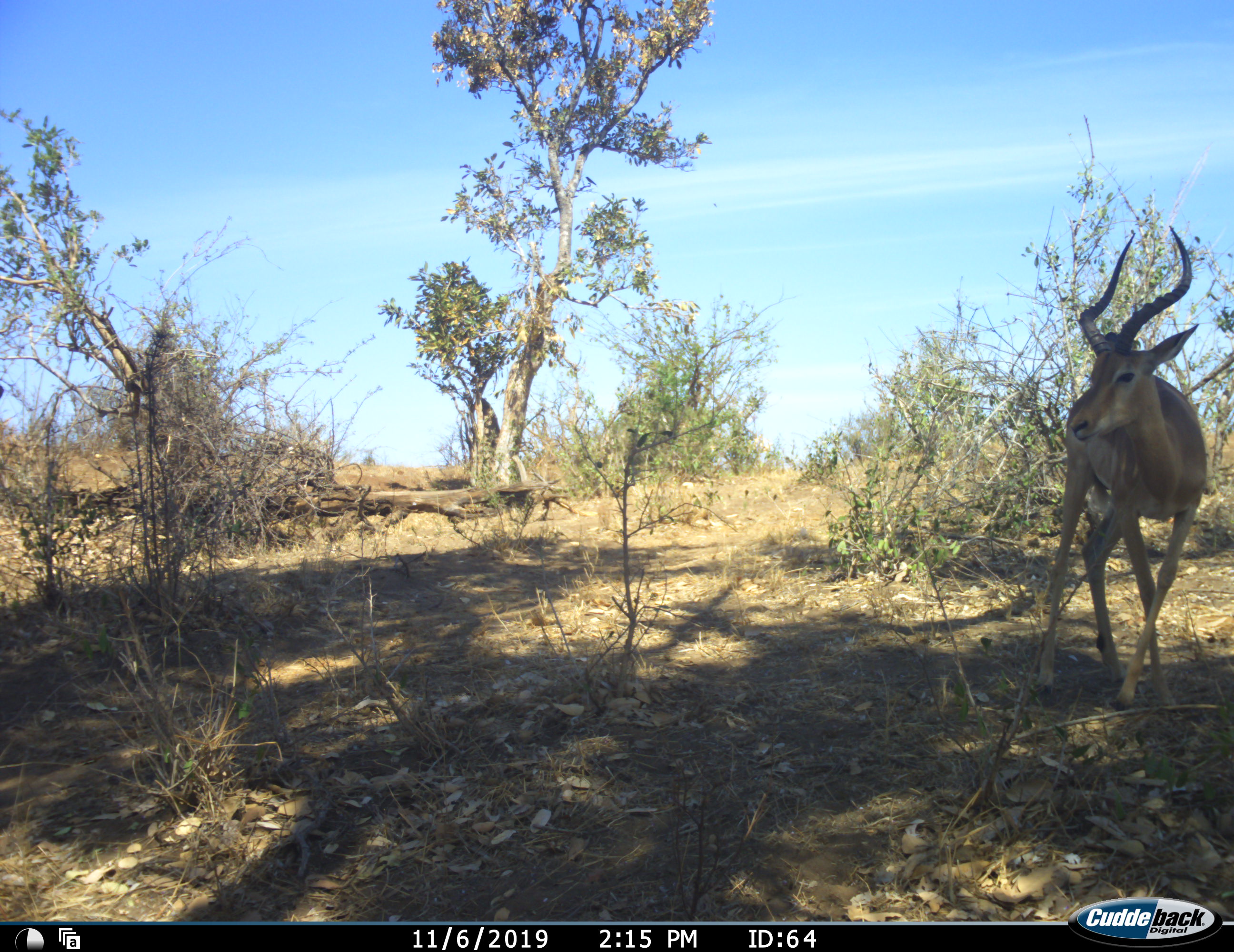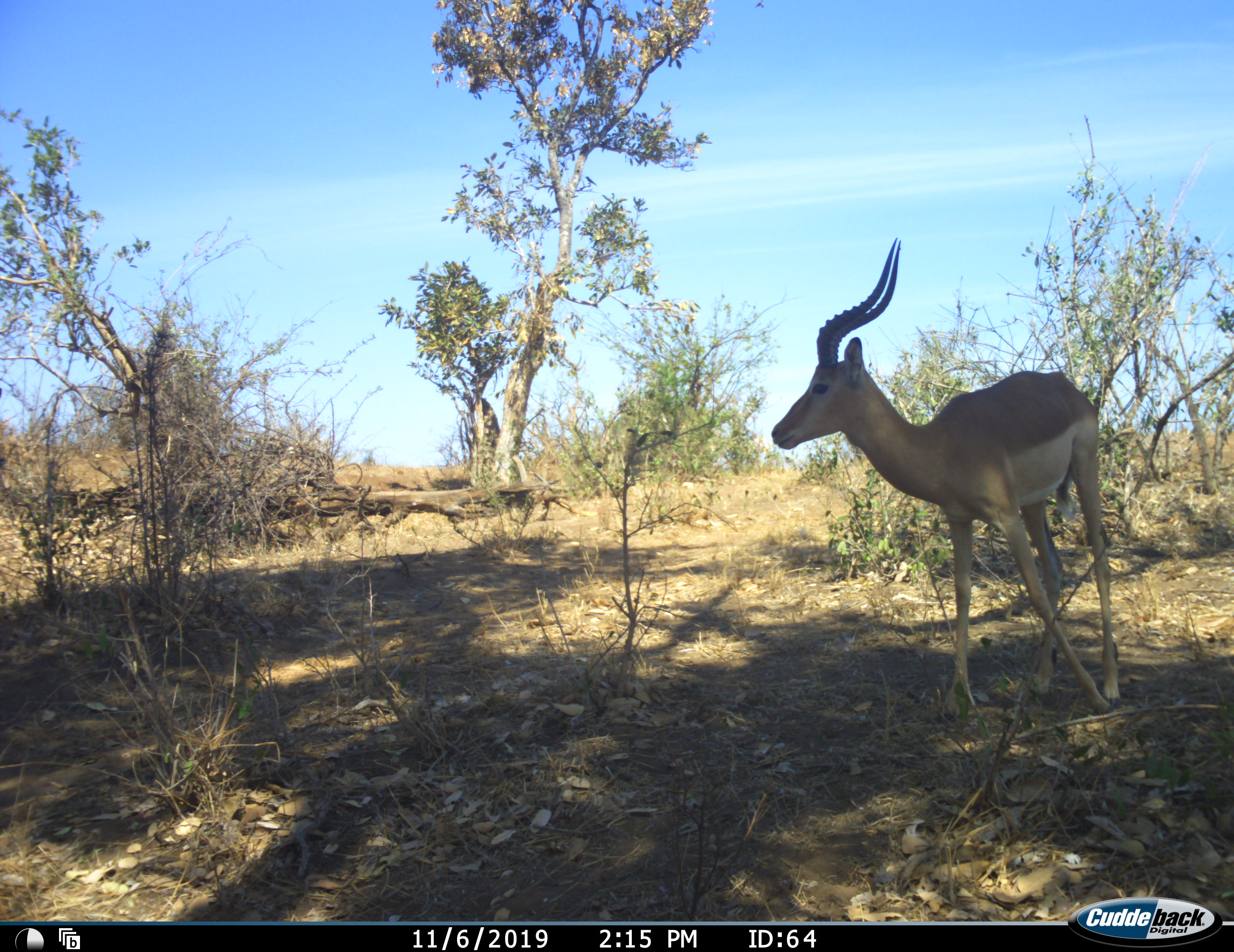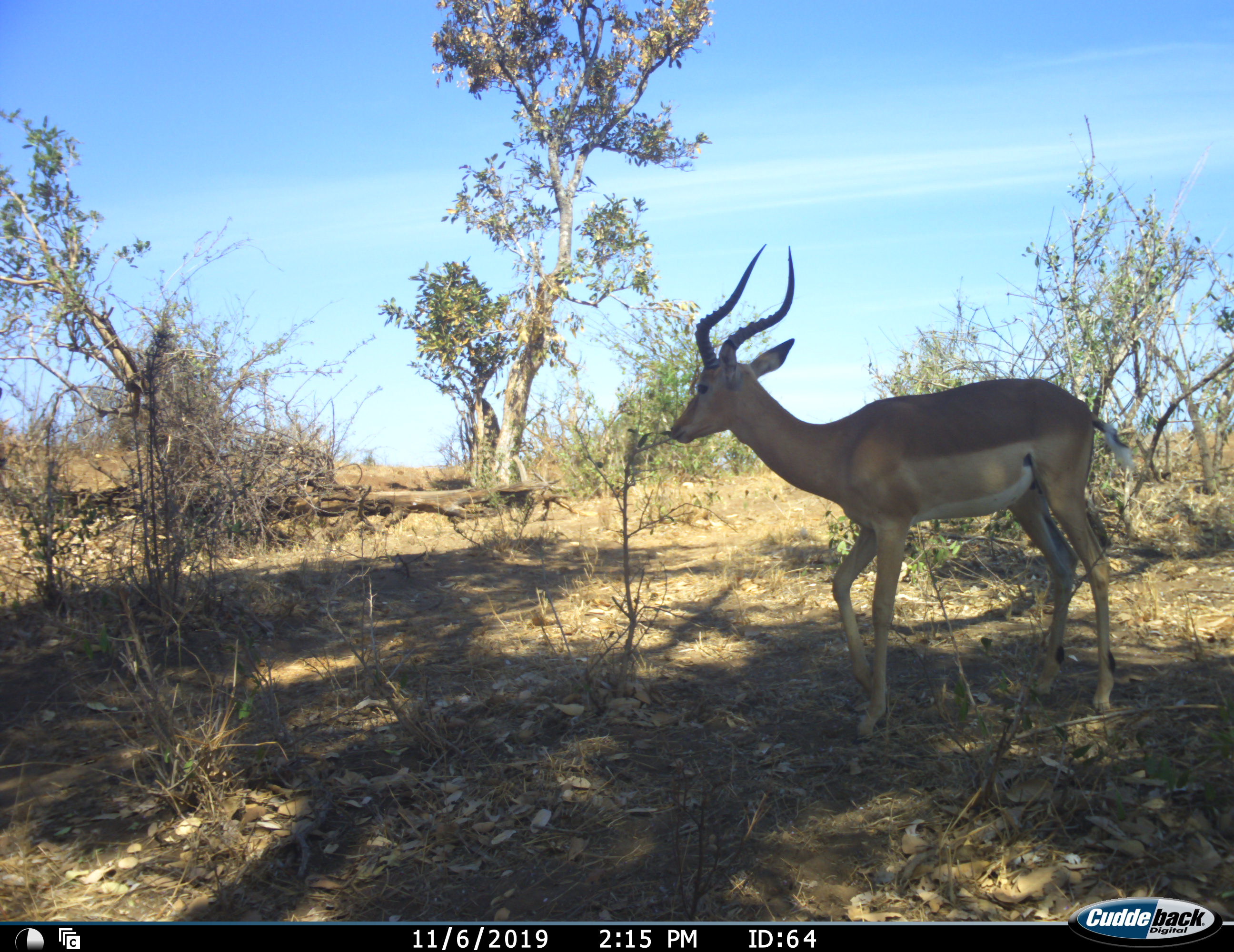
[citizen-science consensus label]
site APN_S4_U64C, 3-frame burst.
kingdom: Animalia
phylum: Chordata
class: Mammalia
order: Artiodactyla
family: Bovidae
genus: Aepyceros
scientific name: Aepyceros melampus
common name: impala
Impala (Aepyceros melampus), count 1. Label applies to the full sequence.